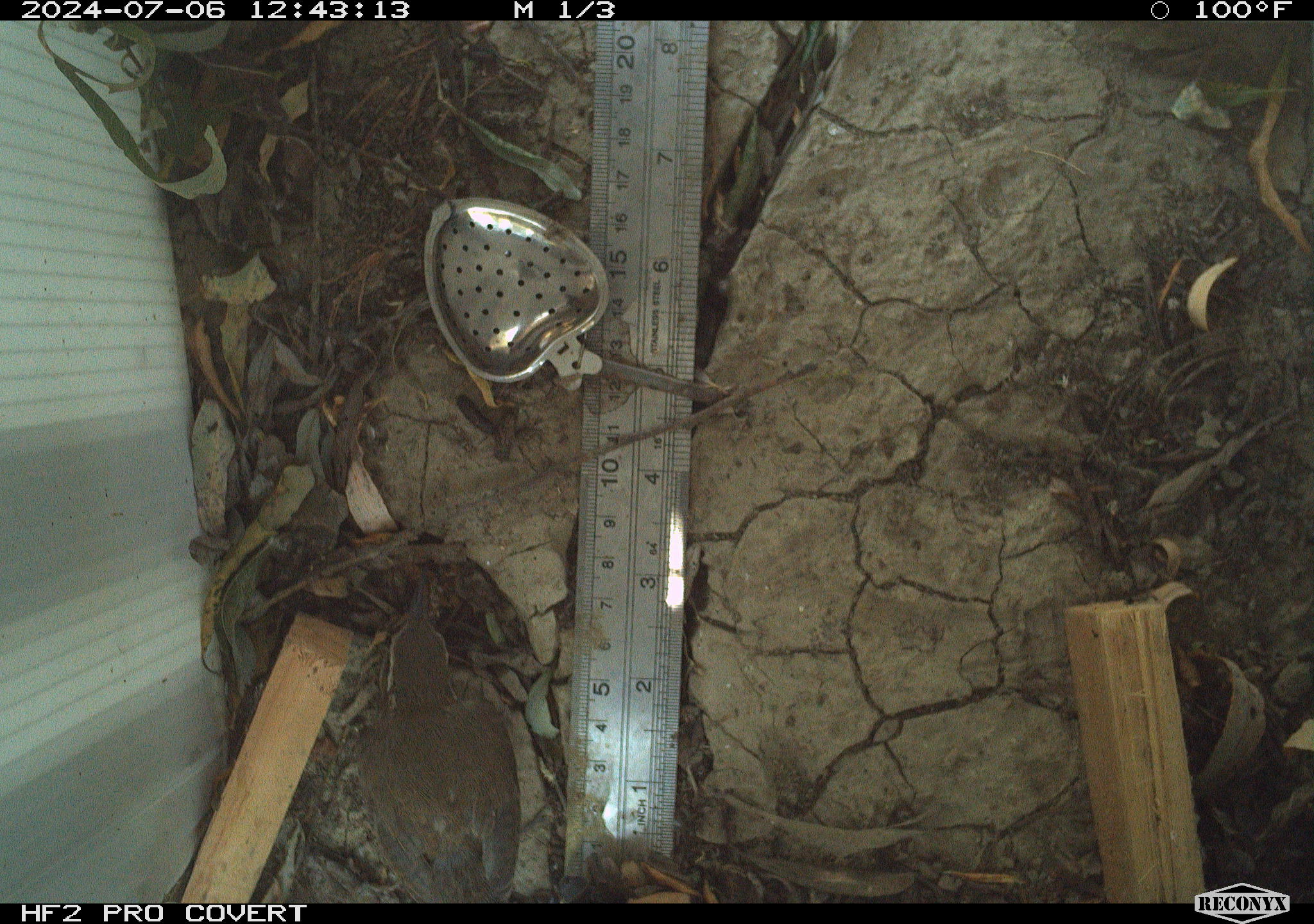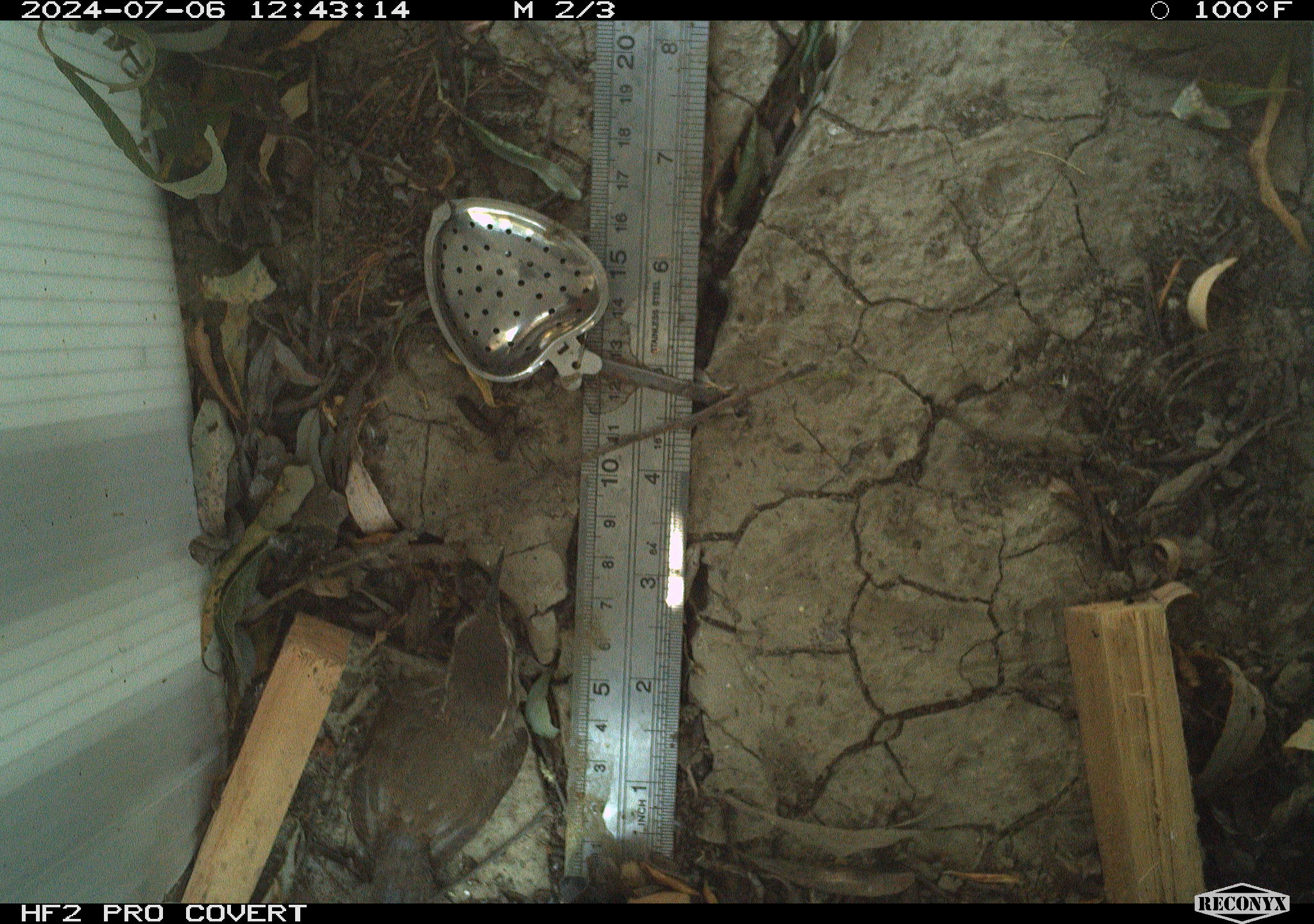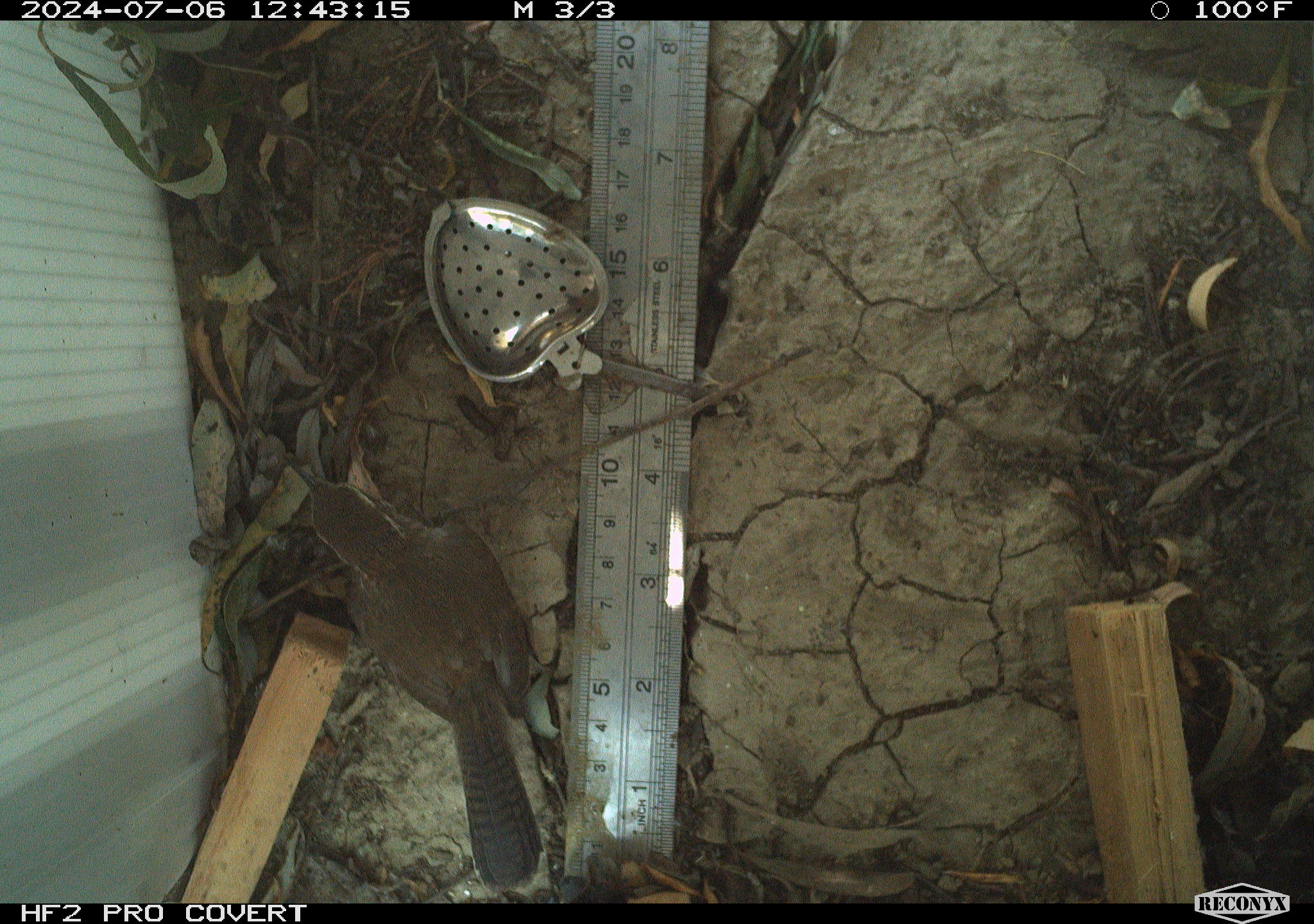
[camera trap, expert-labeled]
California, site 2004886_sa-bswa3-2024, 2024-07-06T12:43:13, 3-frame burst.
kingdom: Animalia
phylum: Chordata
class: Aves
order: Passeriformes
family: Troglodytidae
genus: Thryomanes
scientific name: Thryomanes bewickii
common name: bewick's wren